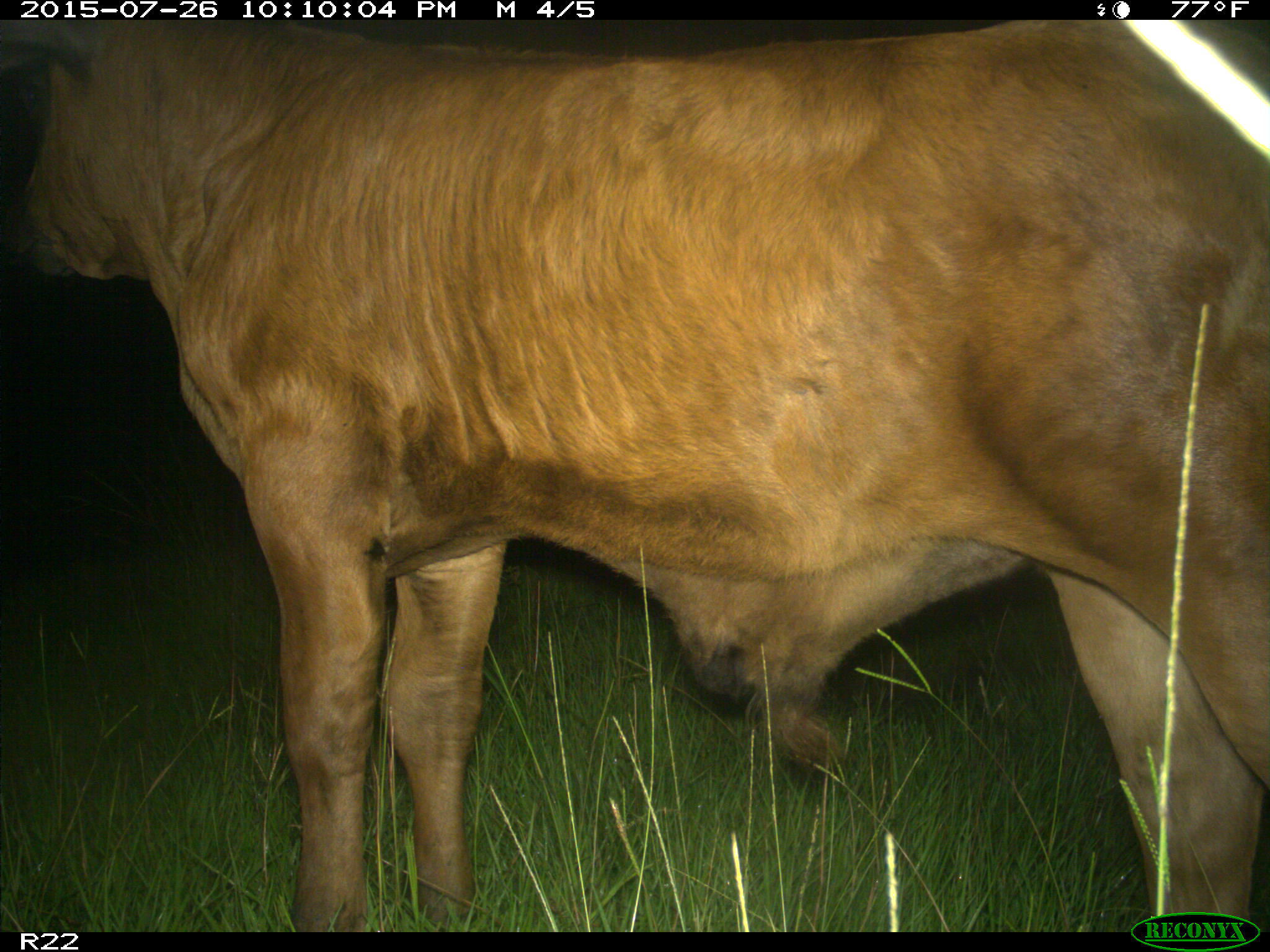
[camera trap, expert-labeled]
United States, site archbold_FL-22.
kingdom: Animalia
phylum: Chordata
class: Mammalia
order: Artiodactyla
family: Bovidae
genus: Bos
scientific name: Bos taurus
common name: domestic cow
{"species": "Bos taurus (domestic cow)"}